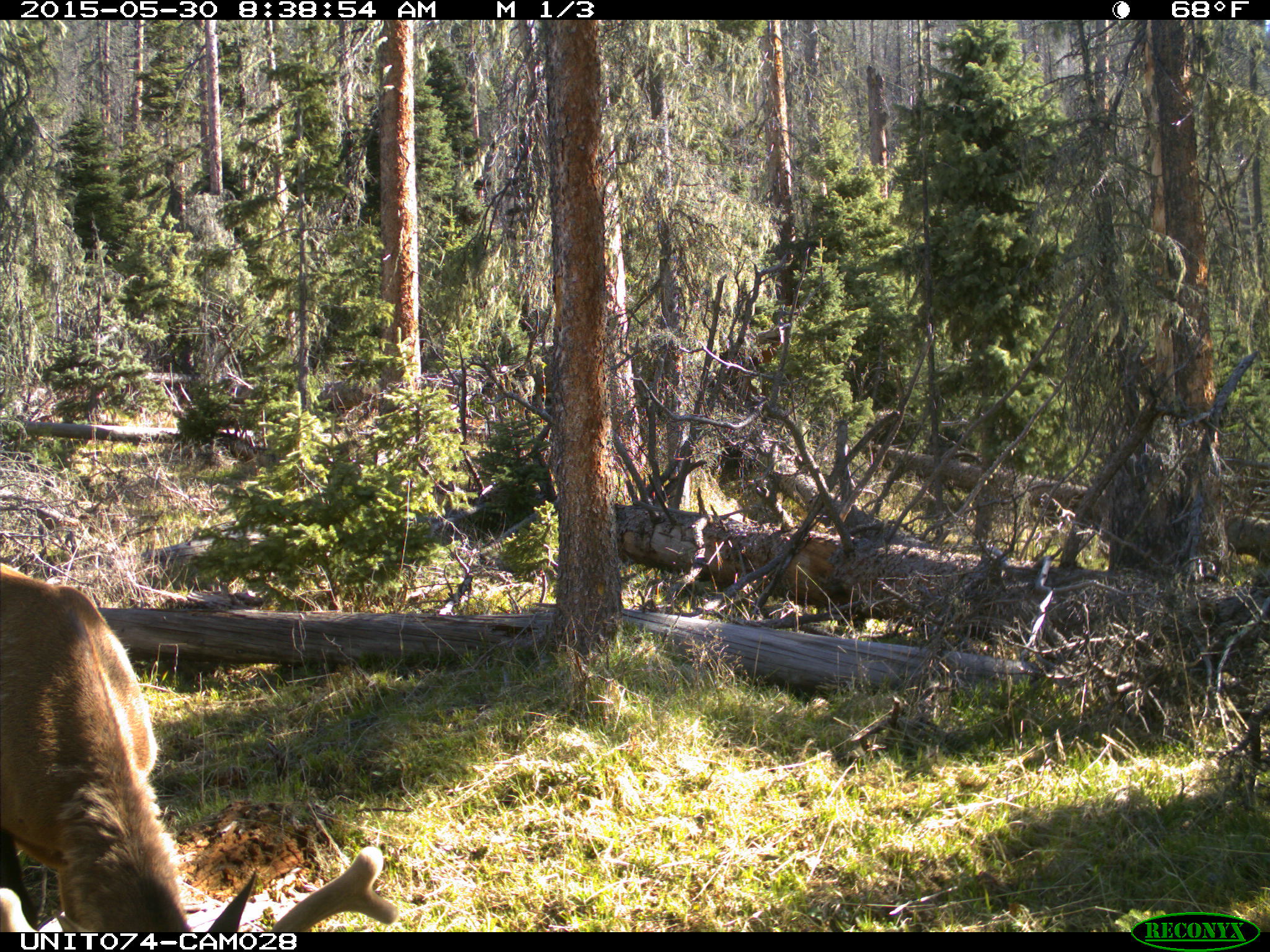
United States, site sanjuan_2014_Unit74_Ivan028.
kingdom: Animalia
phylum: Chordata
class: Mammalia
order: Artiodactyla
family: Cervidae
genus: Cervus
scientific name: Cervus elaphus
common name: red deer